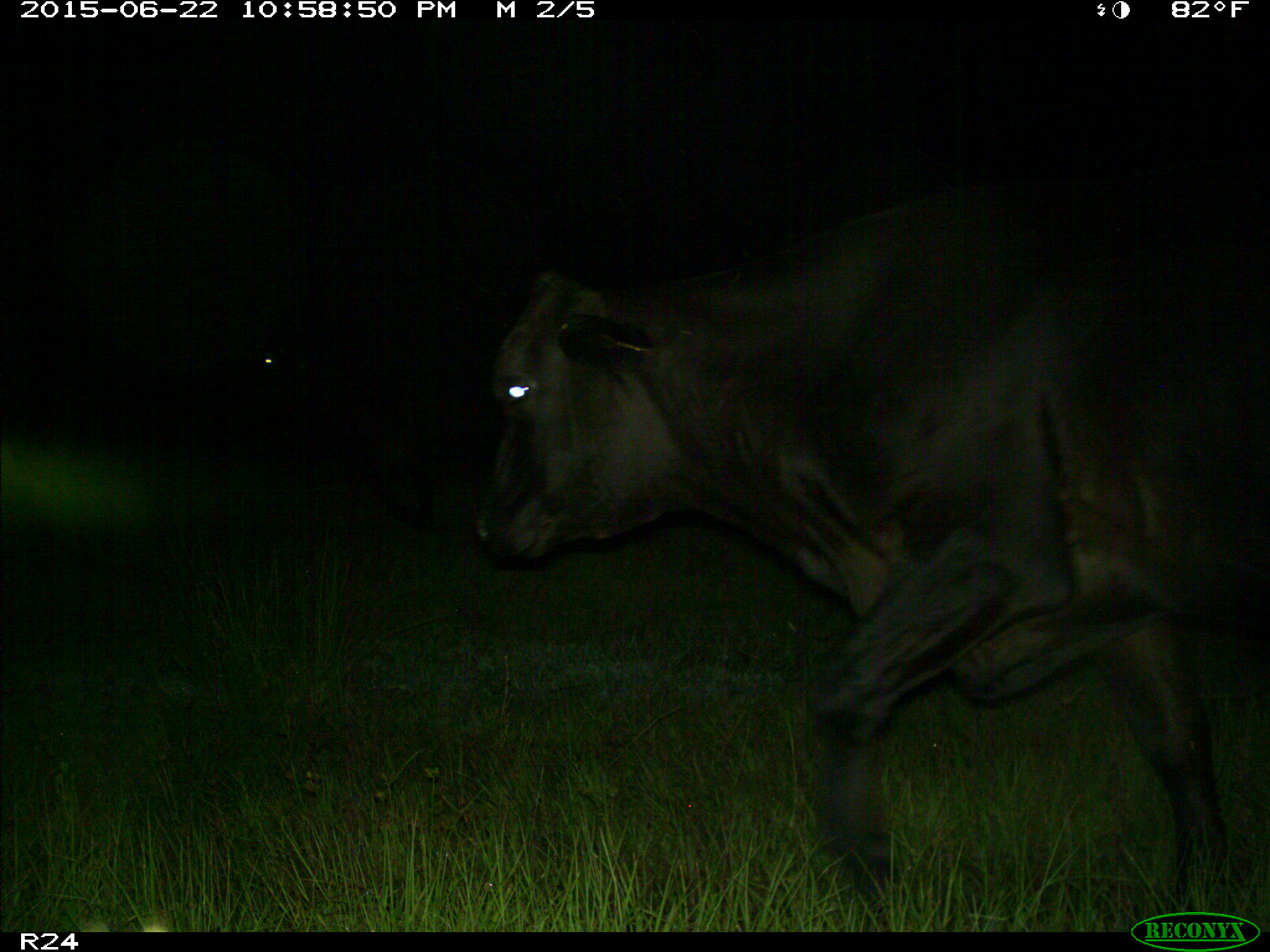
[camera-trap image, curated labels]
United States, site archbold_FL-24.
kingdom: Animalia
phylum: Chordata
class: Mammalia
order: Artiodactyla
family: Bovidae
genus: Bos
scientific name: Bos taurus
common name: domestic cow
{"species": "Bos taurus (domestic cow)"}